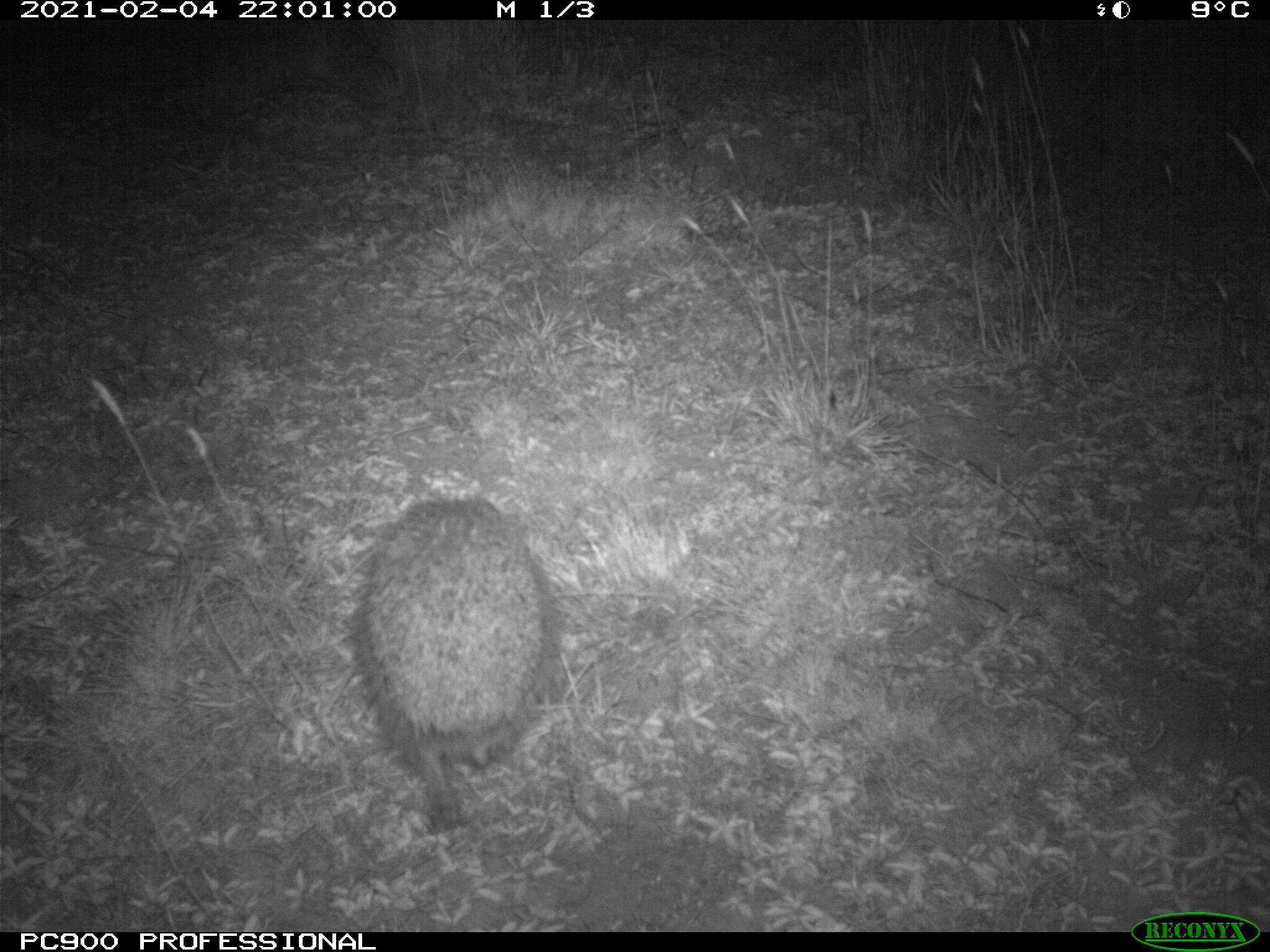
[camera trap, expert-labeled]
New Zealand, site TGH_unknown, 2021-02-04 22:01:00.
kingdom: Animalia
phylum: Chordata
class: Mammalia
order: Eulipotyphla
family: Erinaceidae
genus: Erinaceus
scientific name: Erinaceus europaeus europaeus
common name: european hedgehog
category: hedgehog